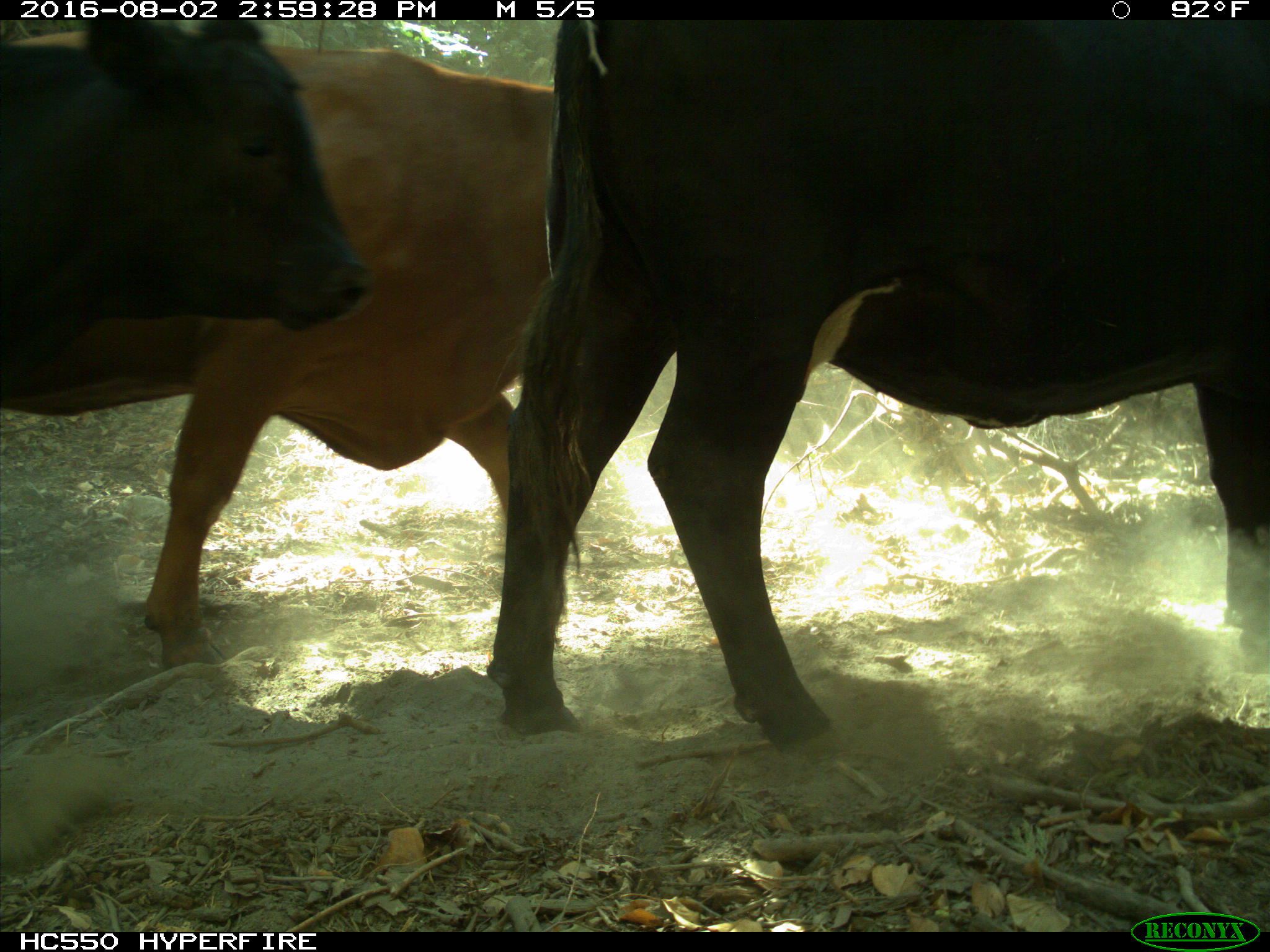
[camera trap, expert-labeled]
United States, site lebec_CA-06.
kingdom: Animalia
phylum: Chordata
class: Mammalia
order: Artiodactyla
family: Bovidae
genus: Bos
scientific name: Bos taurus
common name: domestic cow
Bos taurus (domestic cow).